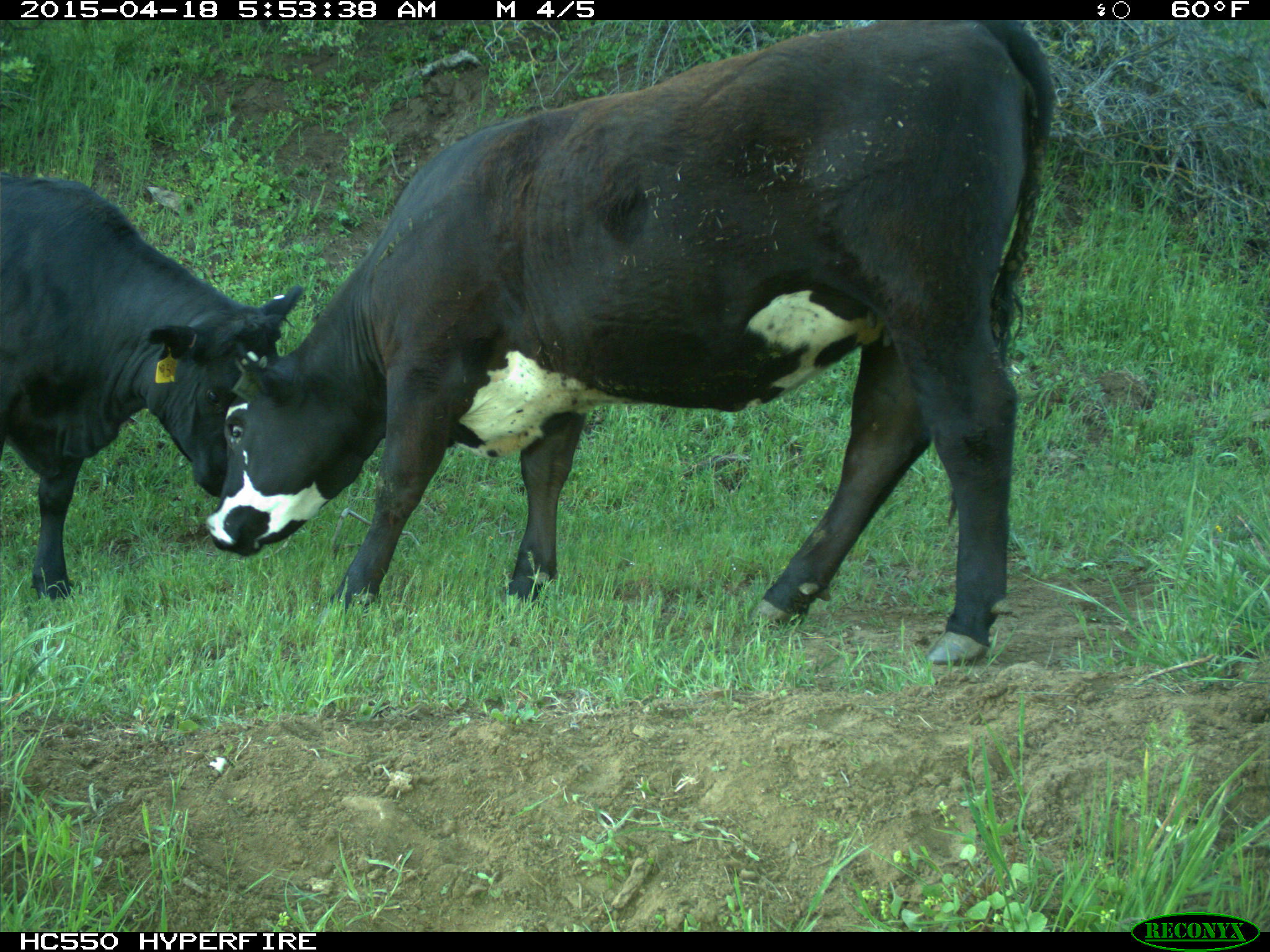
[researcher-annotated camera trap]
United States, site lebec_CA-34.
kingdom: Animalia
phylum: Chordata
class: Mammalia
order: Artiodactyla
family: Bovidae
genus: Bos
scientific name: Bos taurus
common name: domestic cow